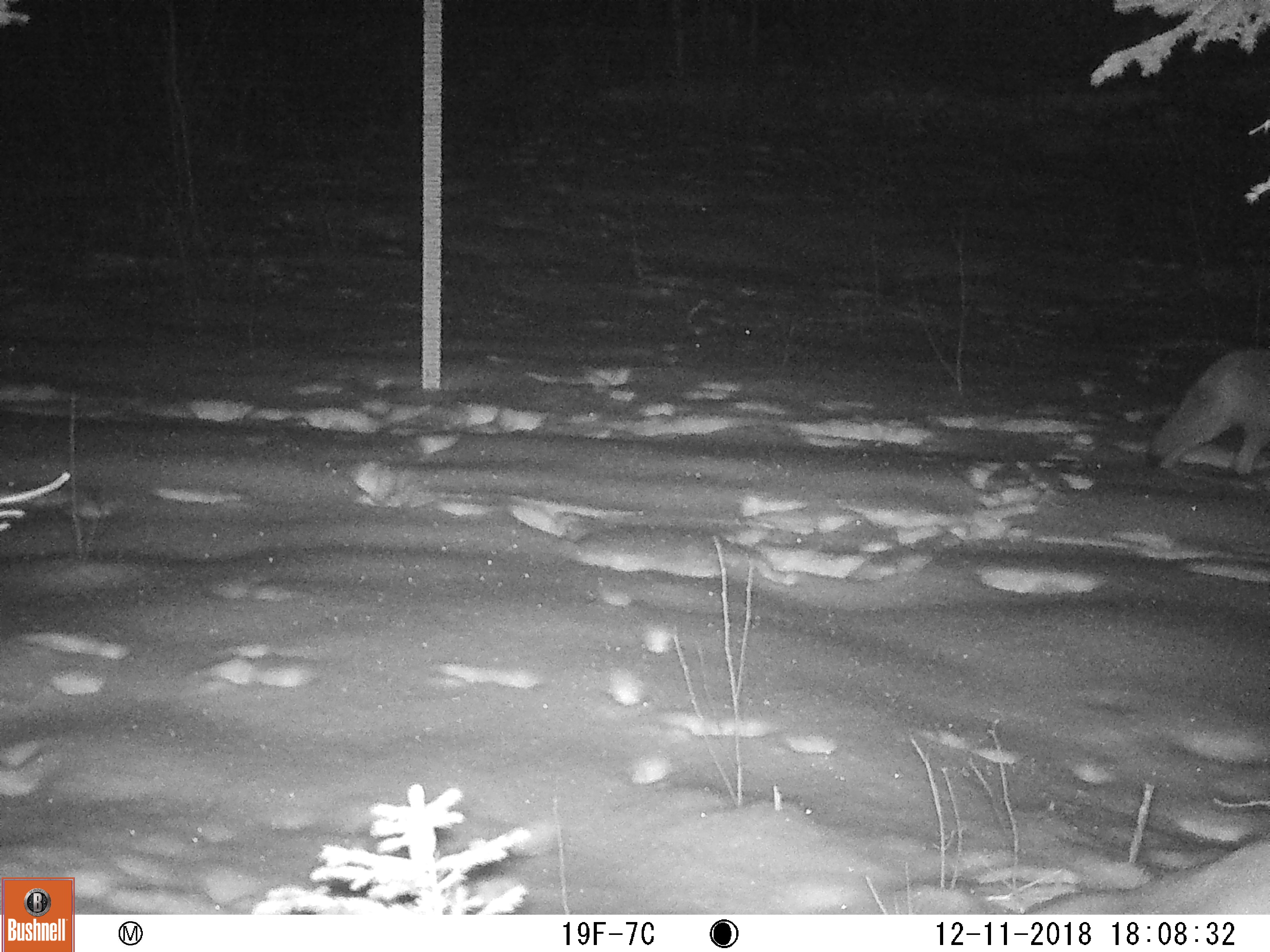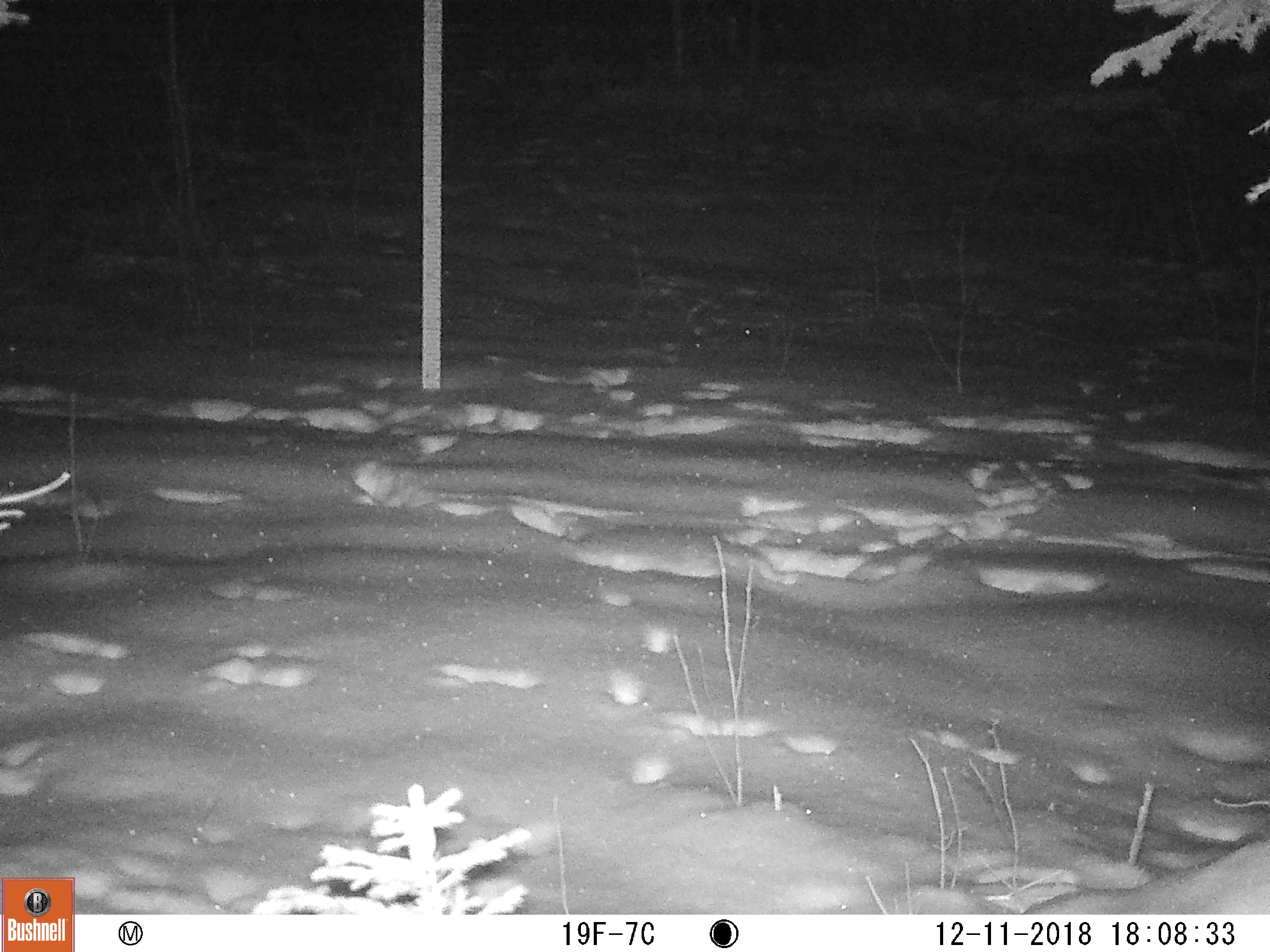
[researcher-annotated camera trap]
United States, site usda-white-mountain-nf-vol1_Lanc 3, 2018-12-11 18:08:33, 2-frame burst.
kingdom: Animalia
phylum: Chordata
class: Mammalia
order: Carnivora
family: Canidae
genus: Canis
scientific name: Canis latrans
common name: coyote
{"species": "coyote (Canis latrans)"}